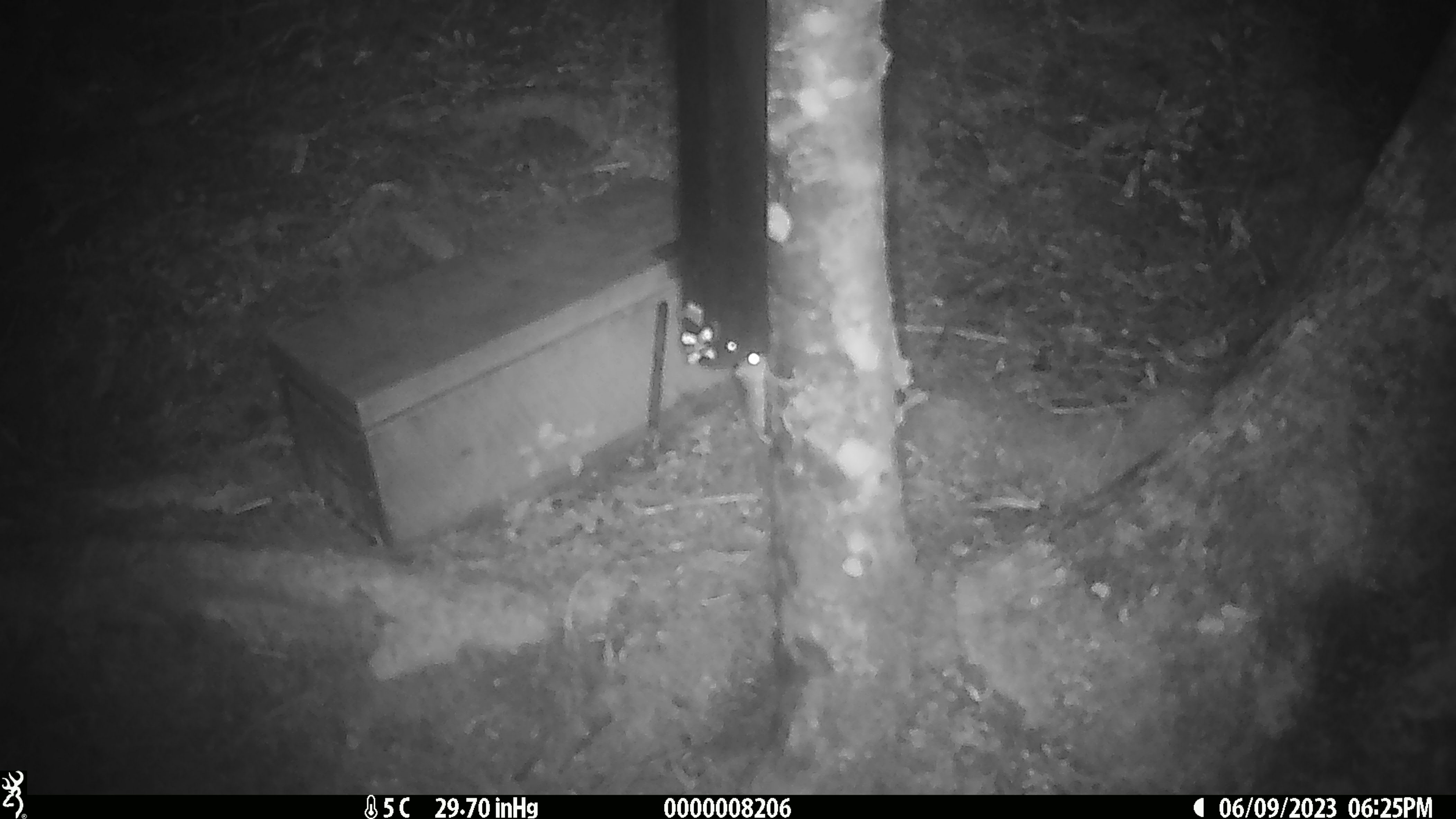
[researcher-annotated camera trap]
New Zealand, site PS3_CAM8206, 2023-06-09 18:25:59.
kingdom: Animalia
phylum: Chordata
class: Mammalia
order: Rodentia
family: Muridae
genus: Mus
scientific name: Mus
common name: mouse